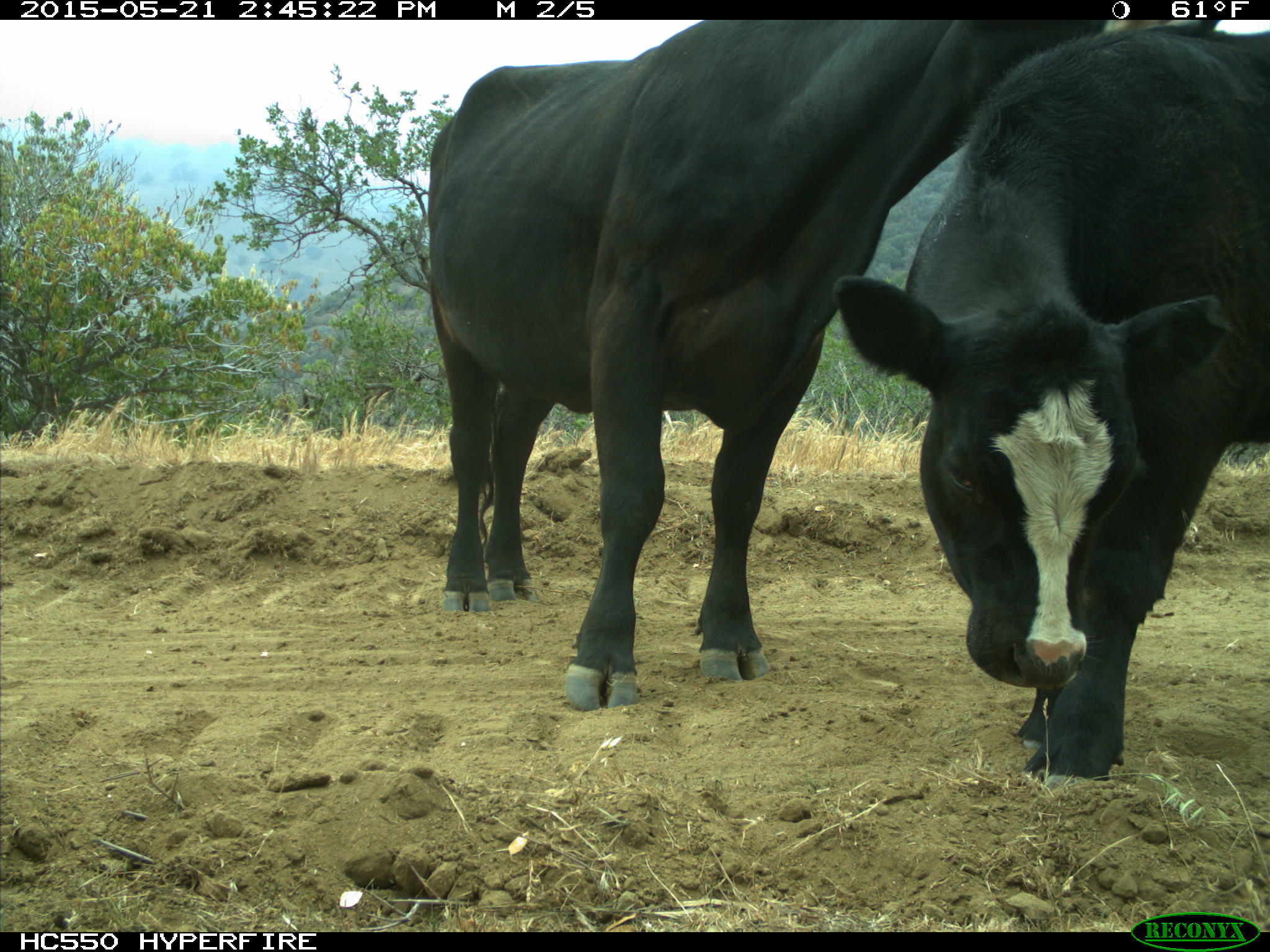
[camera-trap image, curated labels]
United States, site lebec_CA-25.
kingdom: Animalia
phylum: Chordata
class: Mammalia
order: Artiodactyla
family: Bovidae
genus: Bos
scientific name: Bos taurus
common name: domestic cow